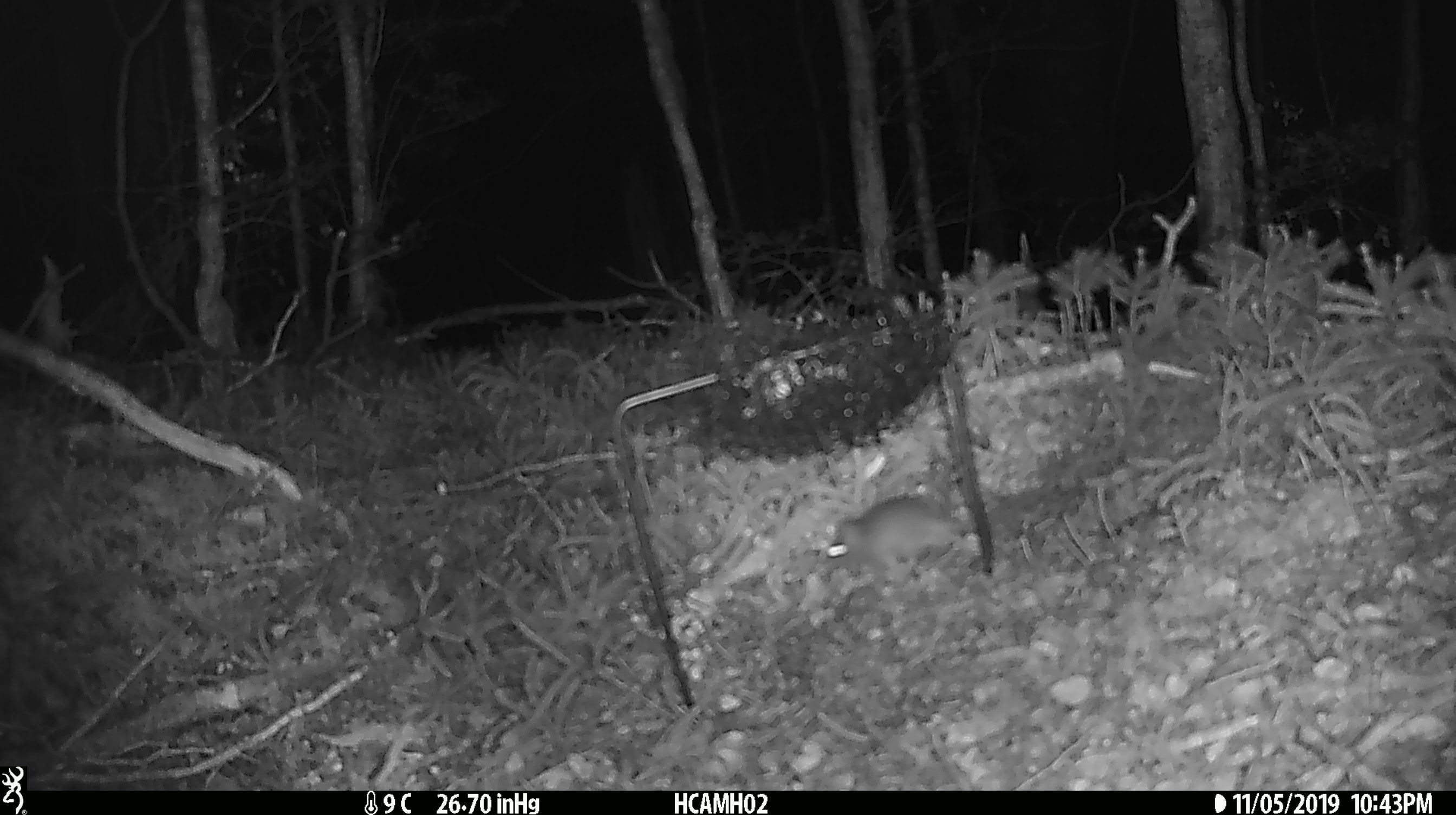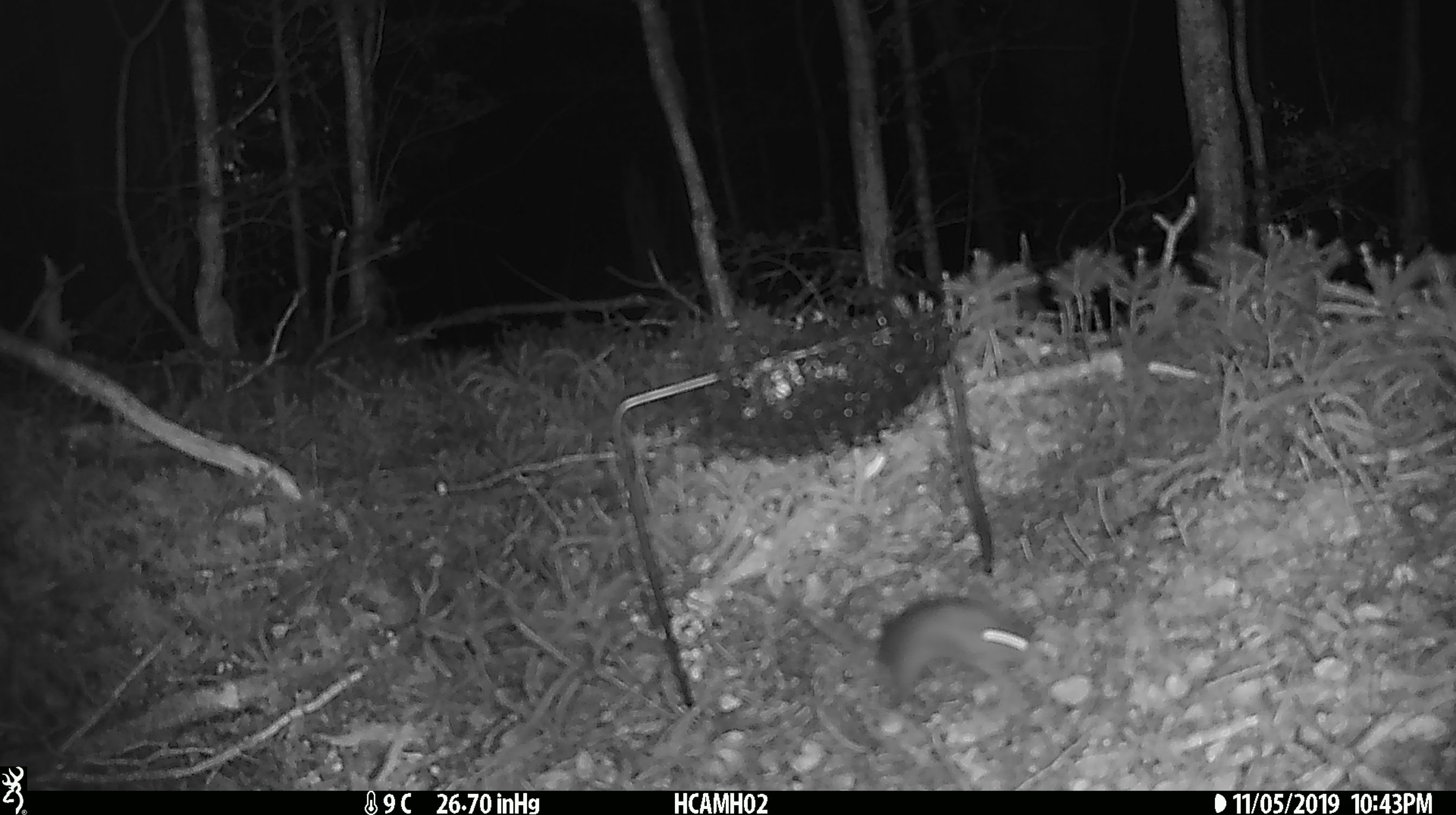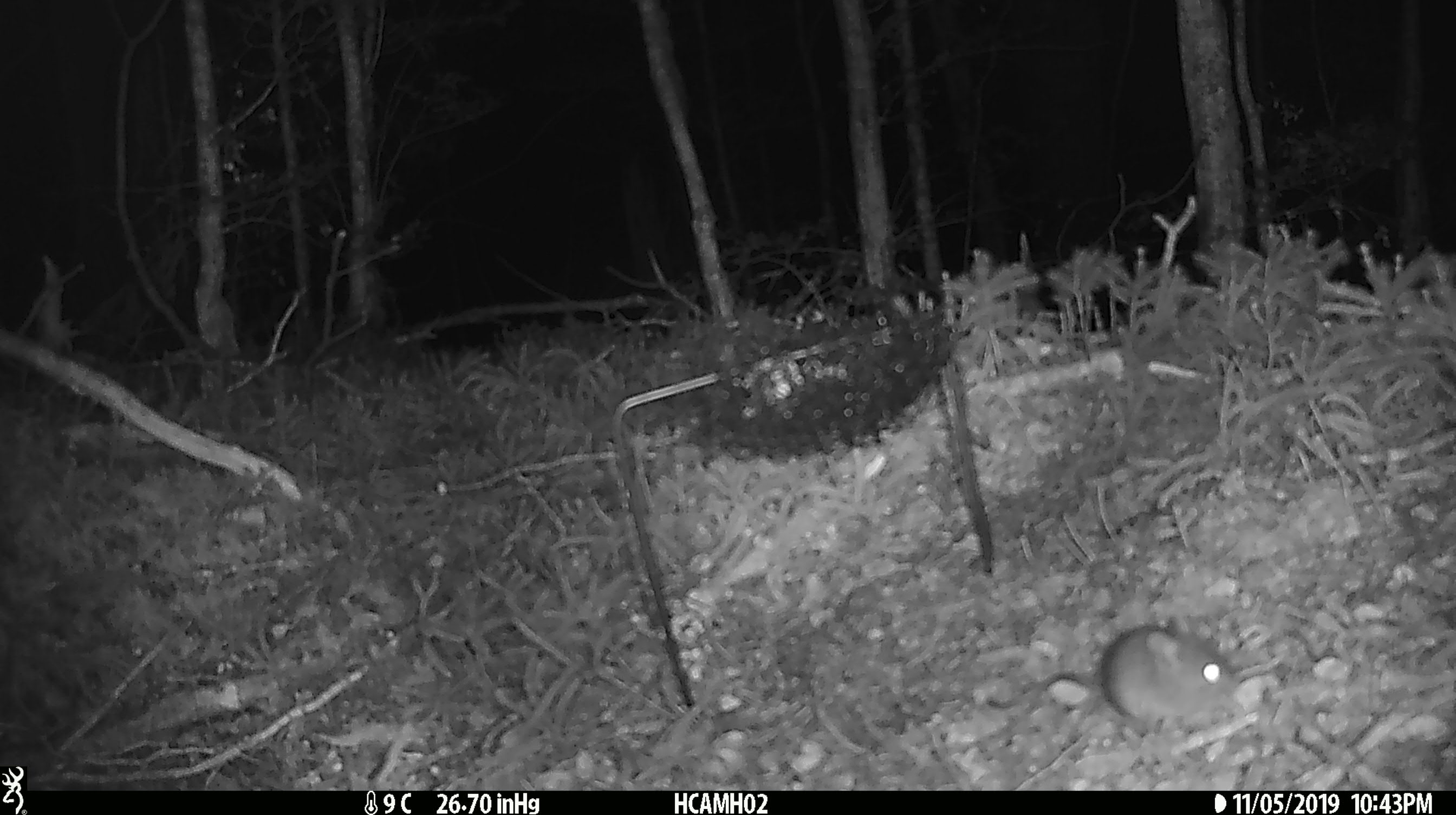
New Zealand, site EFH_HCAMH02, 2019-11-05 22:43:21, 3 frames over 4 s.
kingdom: Animalia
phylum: Chordata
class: Mammalia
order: Rodentia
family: Muridae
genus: Mus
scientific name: Mus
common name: mouse